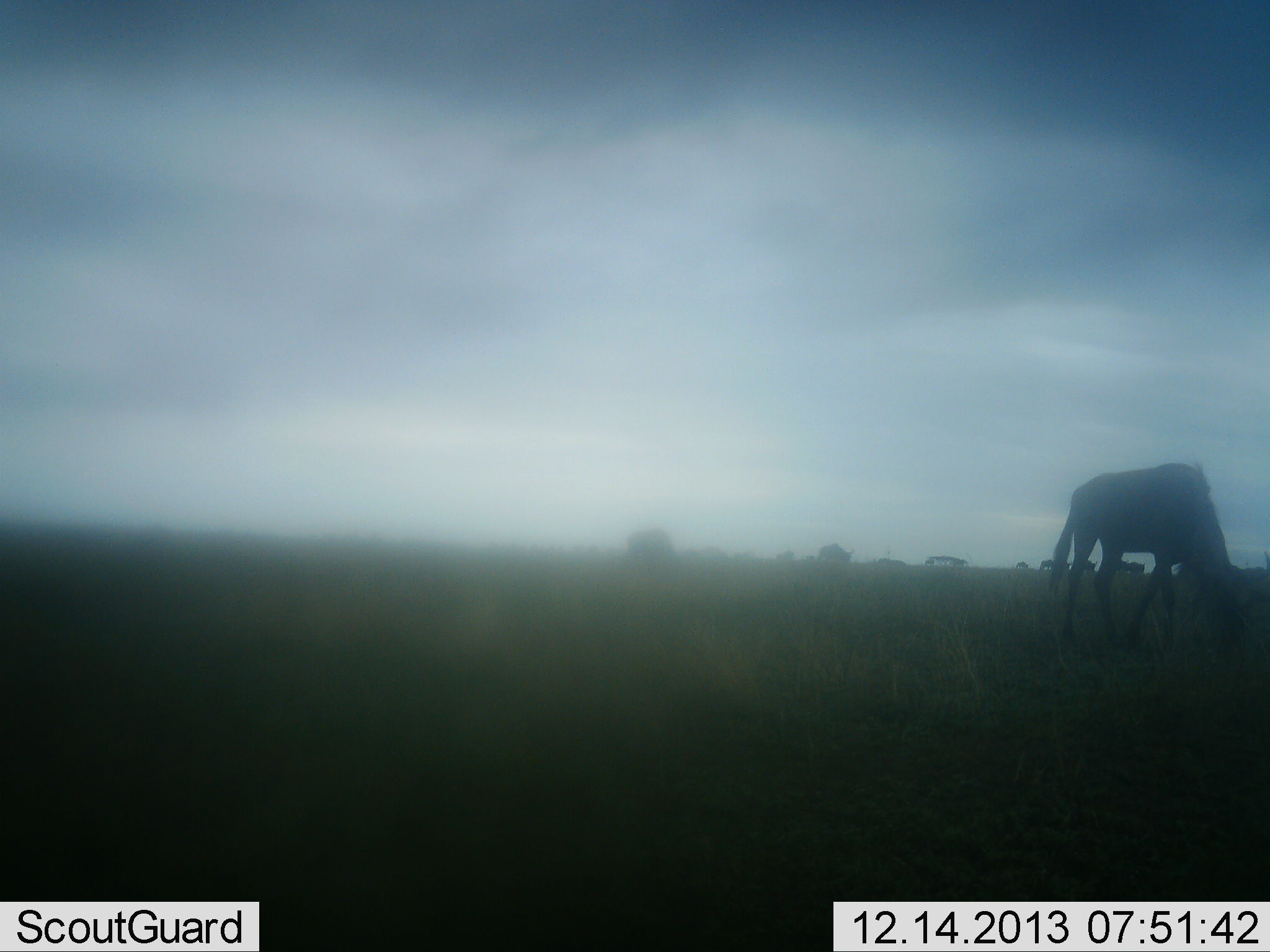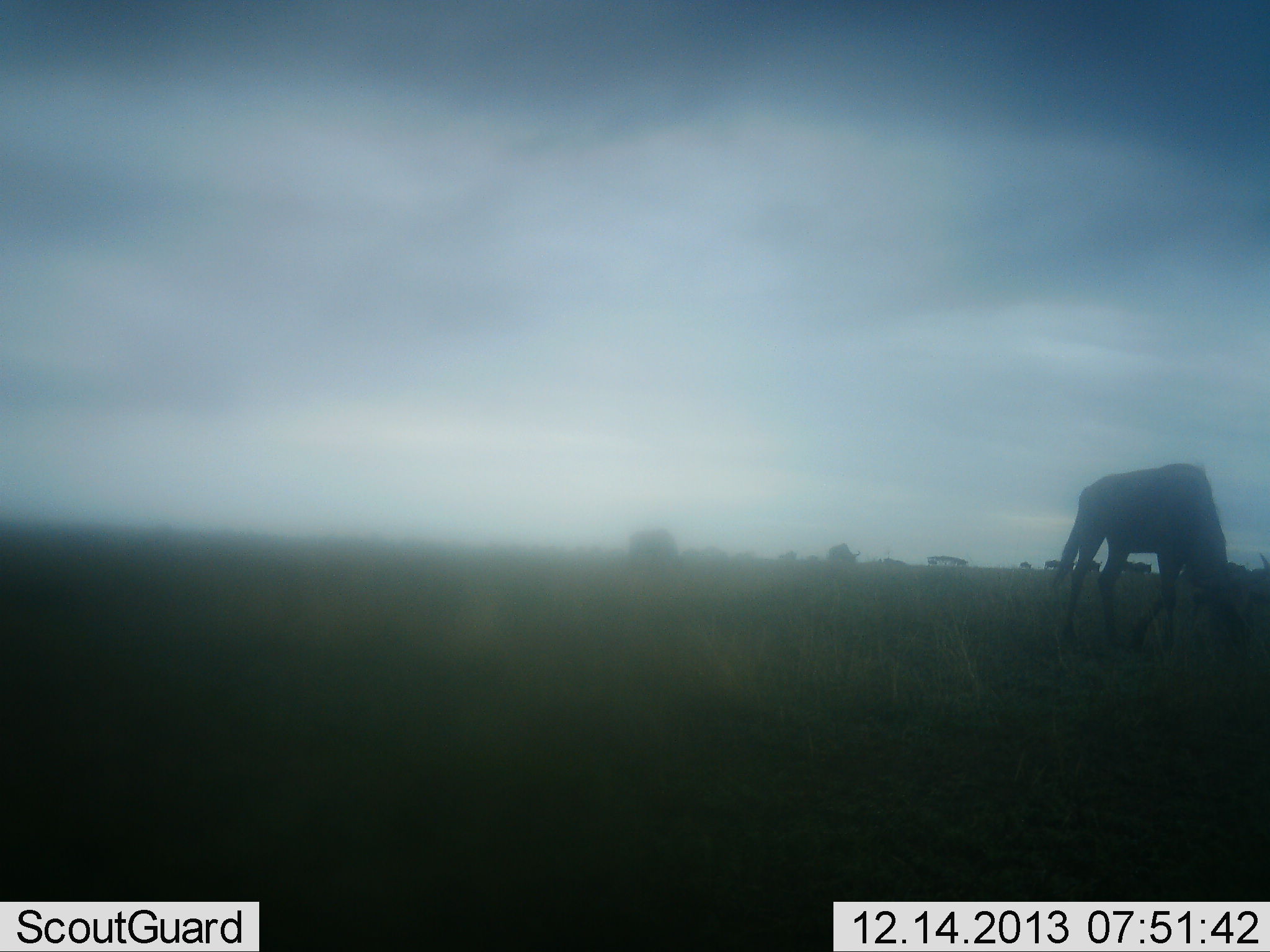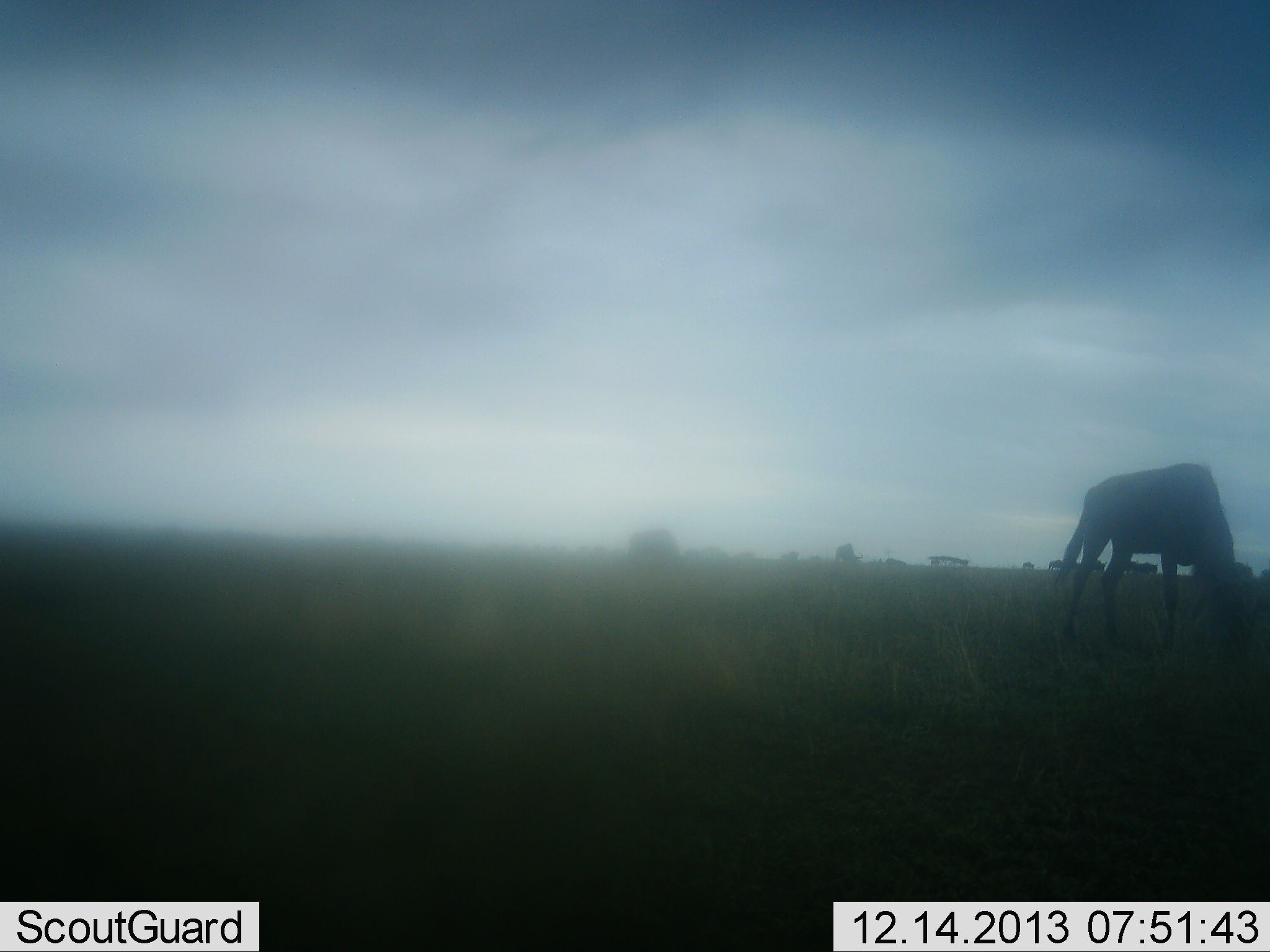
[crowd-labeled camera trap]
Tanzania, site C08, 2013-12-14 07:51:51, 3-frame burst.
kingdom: Animalia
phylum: Chordata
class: Mammalia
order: Artiodactyla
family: Bovidae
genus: Connochaetes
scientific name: Connochaetes taurinus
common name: blue wildebeest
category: wildebeest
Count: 7.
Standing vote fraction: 30%.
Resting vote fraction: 10%.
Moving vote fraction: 20%.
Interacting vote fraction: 0%.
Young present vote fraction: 10%.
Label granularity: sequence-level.